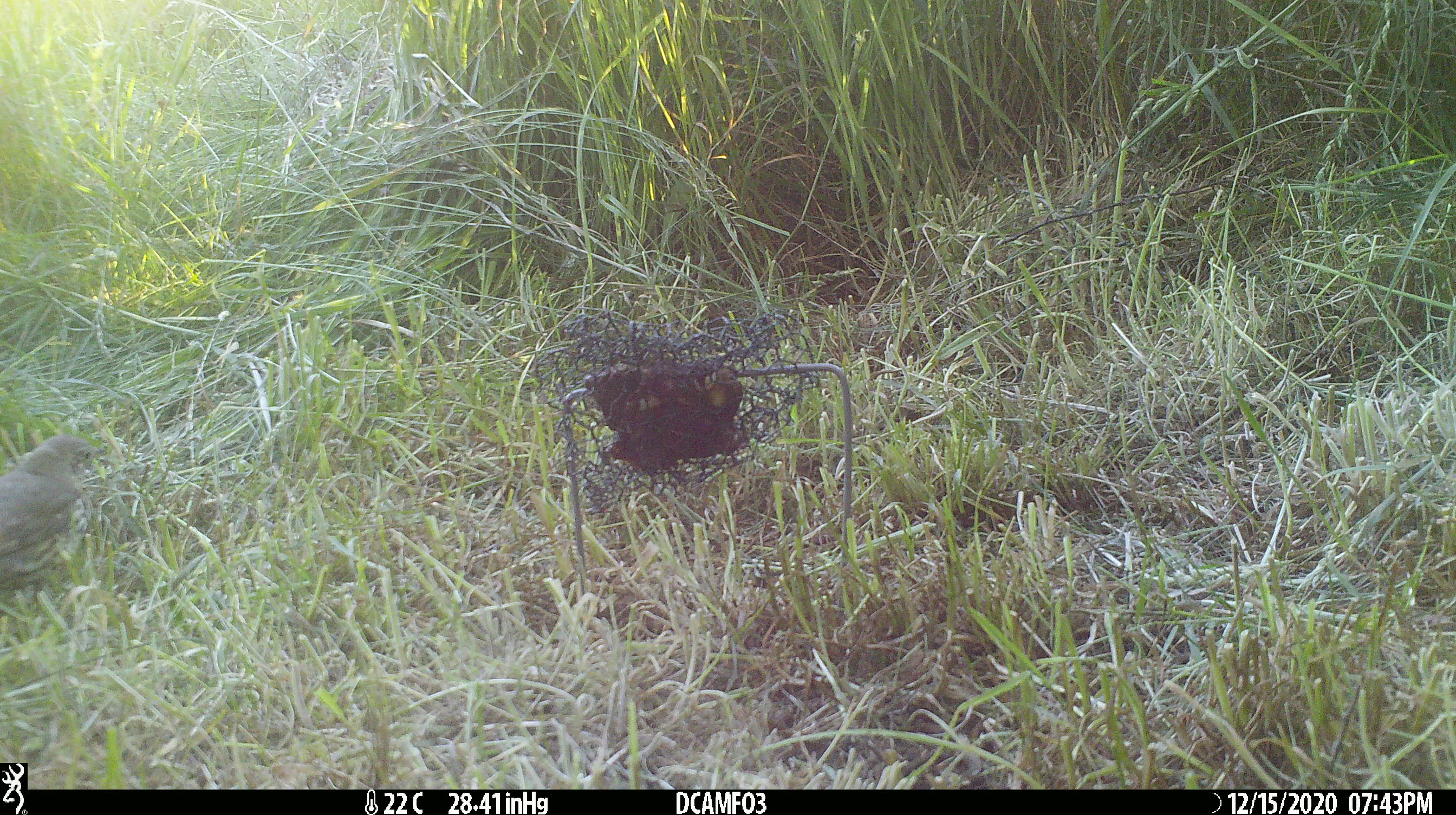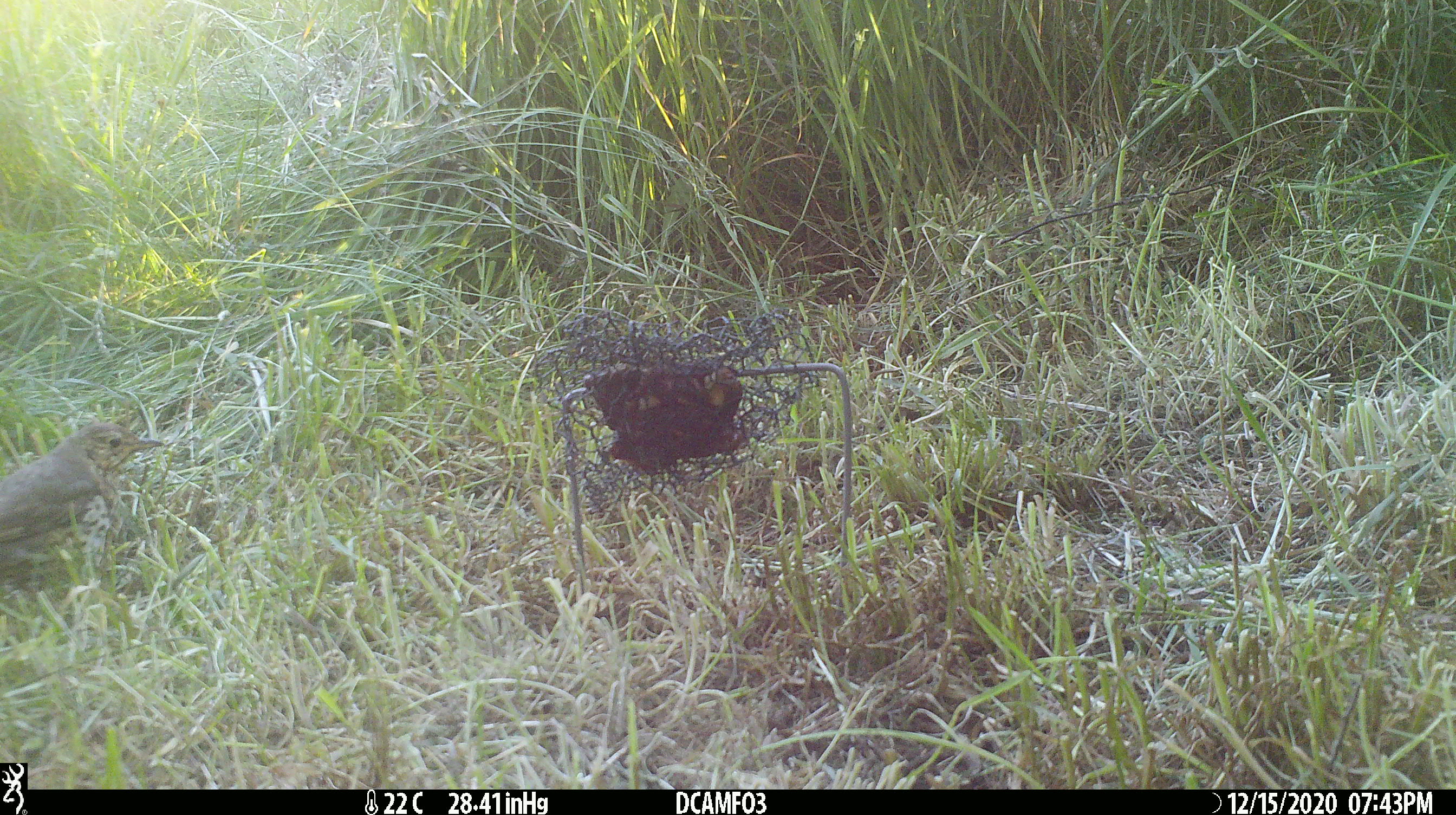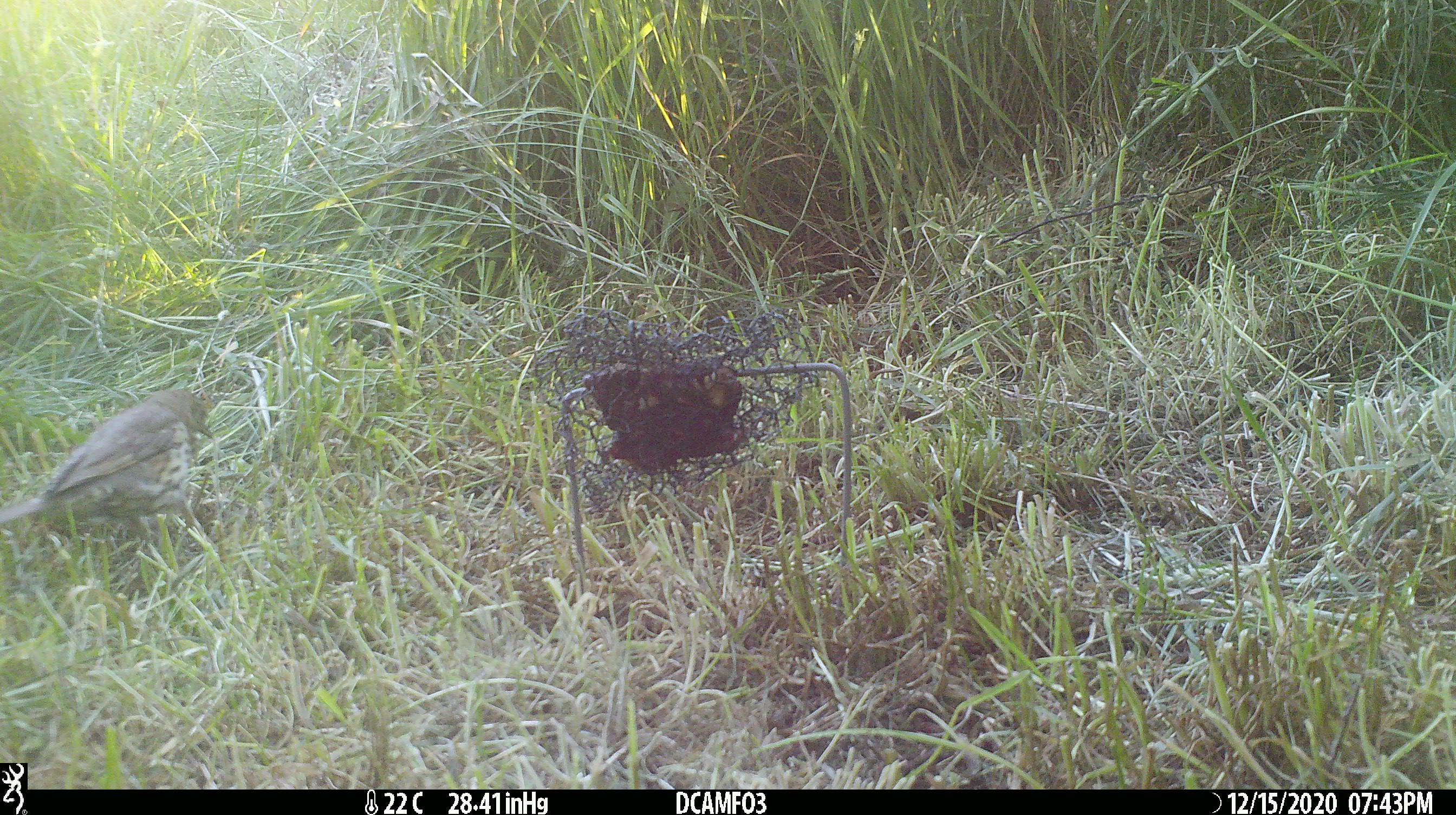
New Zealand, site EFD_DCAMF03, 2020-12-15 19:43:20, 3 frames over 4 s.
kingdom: Animalia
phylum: Chordata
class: Aves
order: Passeriformes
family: Turdidae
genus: Turdus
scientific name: Turdus philomelos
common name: song thrush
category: thrush